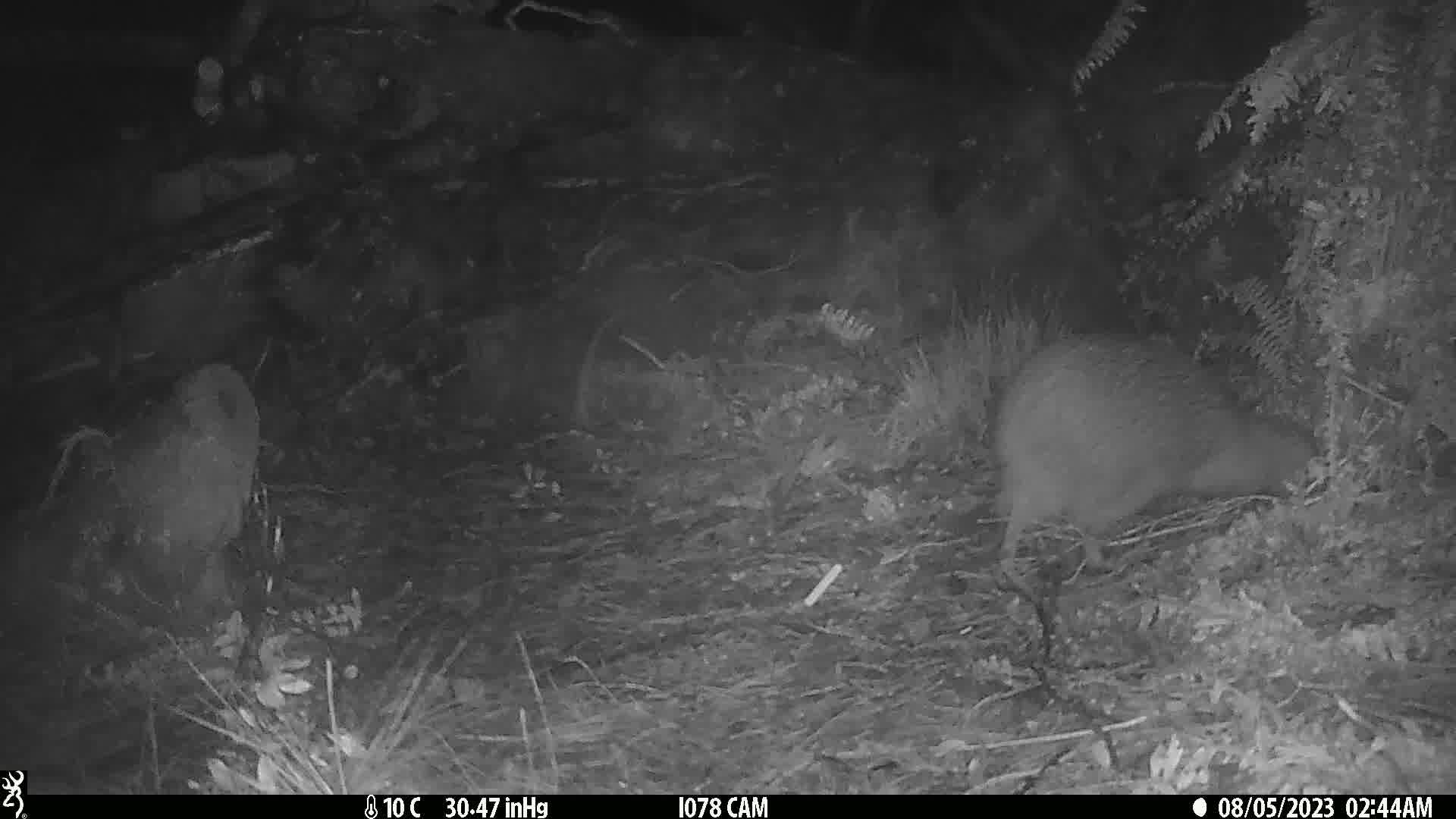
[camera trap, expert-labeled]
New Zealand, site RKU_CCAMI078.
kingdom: Animalia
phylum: Chordata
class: Aves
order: Apterygiformes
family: Apterygidae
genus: Apteryx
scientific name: Apteryx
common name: kiwi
Kiwi (Apteryx).